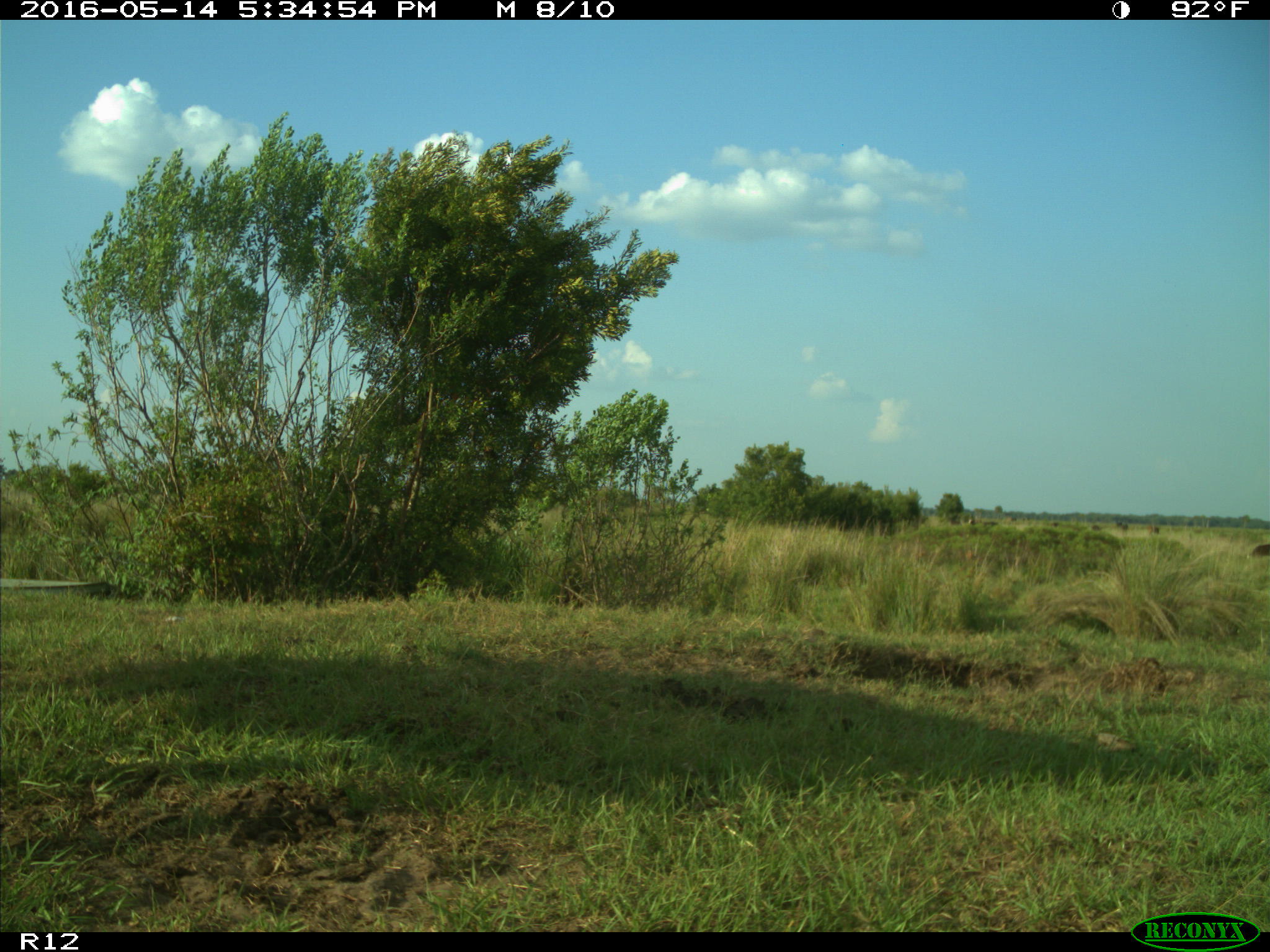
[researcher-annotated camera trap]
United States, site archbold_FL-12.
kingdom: Animalia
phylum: Chordata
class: Mammalia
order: Artiodactyla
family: Bovidae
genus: Bos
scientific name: Bos taurus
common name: domestic cow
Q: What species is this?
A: Bos taurus (domestic cow).